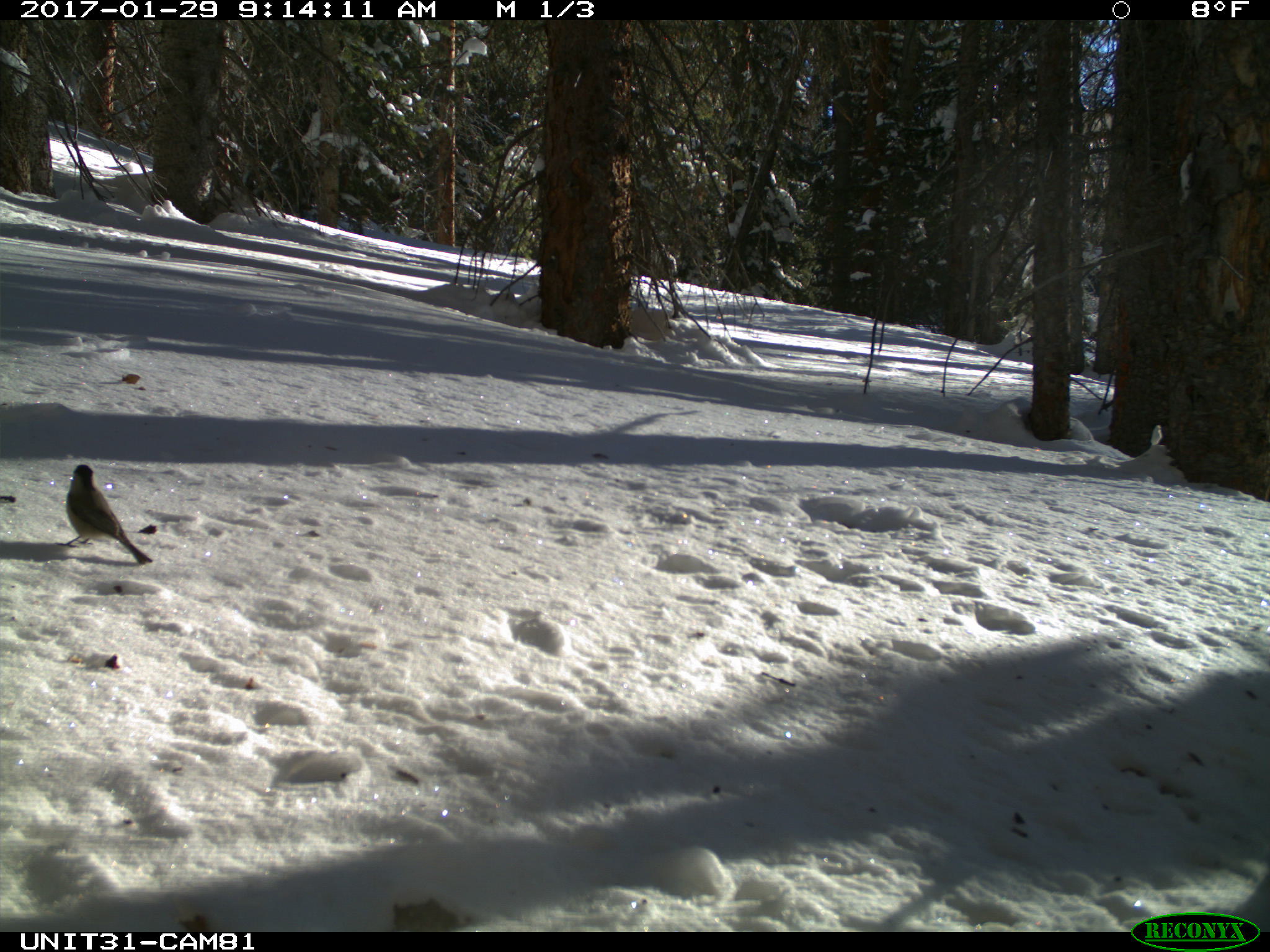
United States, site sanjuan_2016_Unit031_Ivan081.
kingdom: Animalia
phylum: Chordata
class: Aves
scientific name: Aves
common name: birds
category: unidentified bird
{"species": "unidentified bird (birds) (Aves)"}